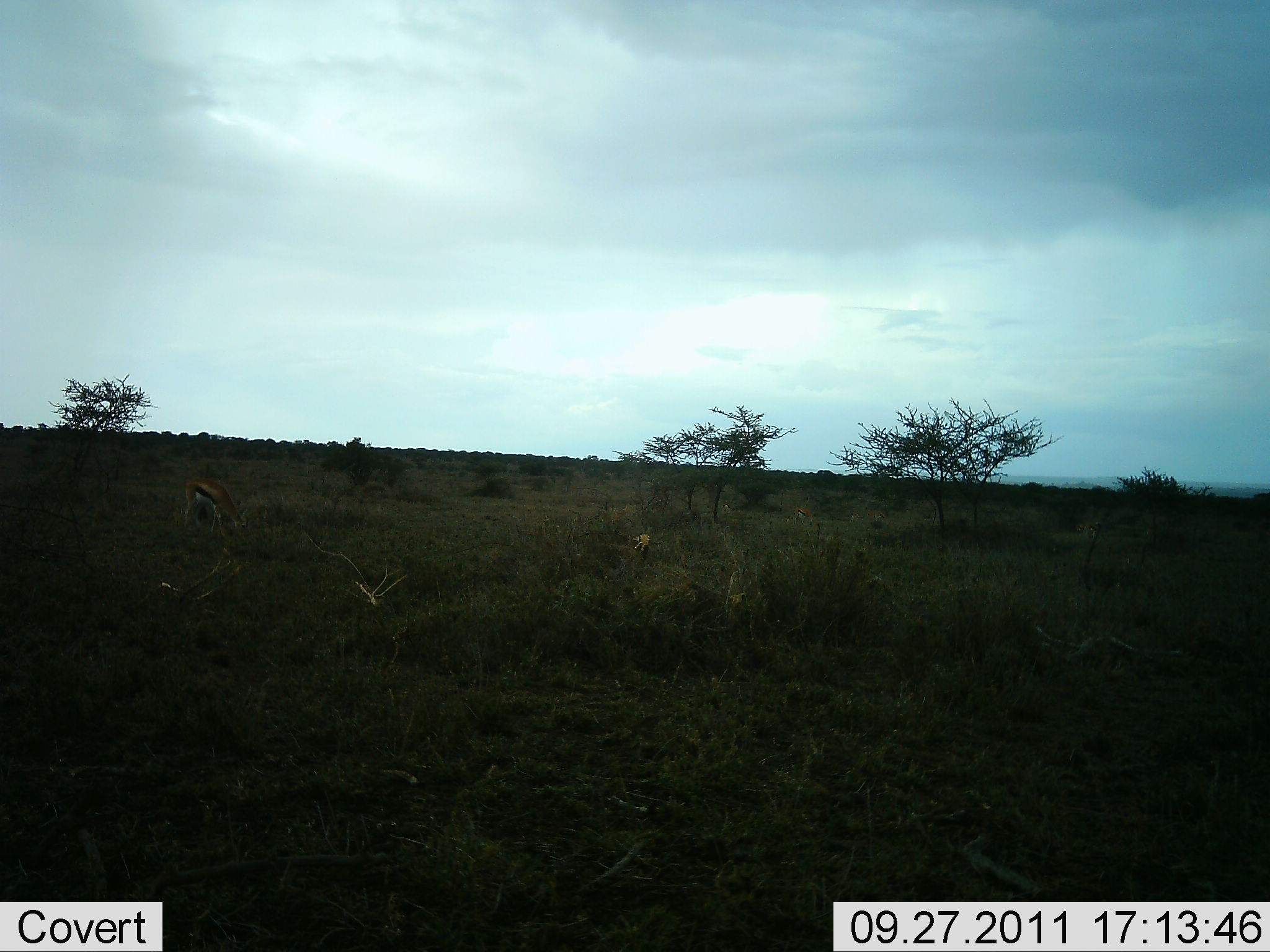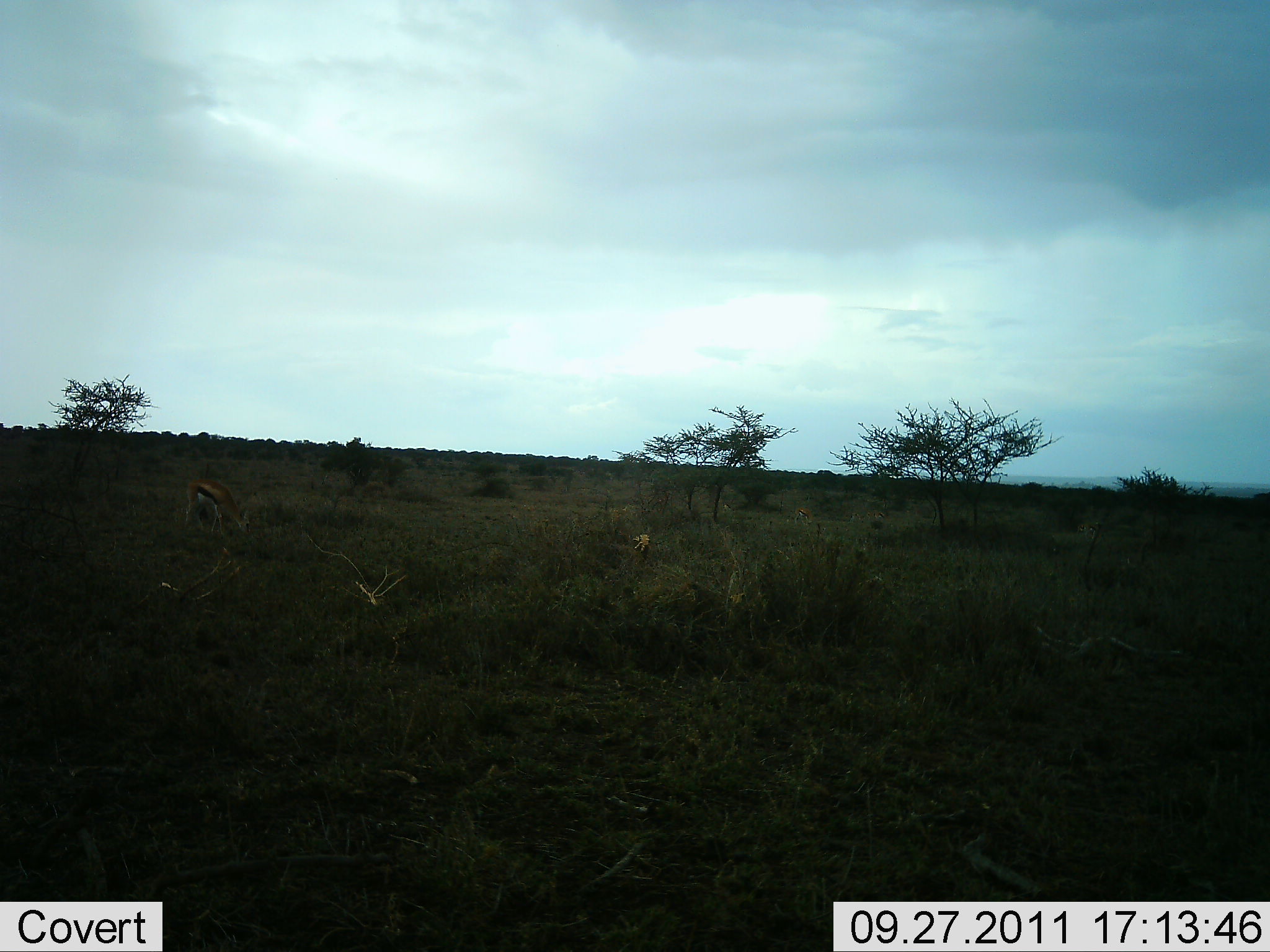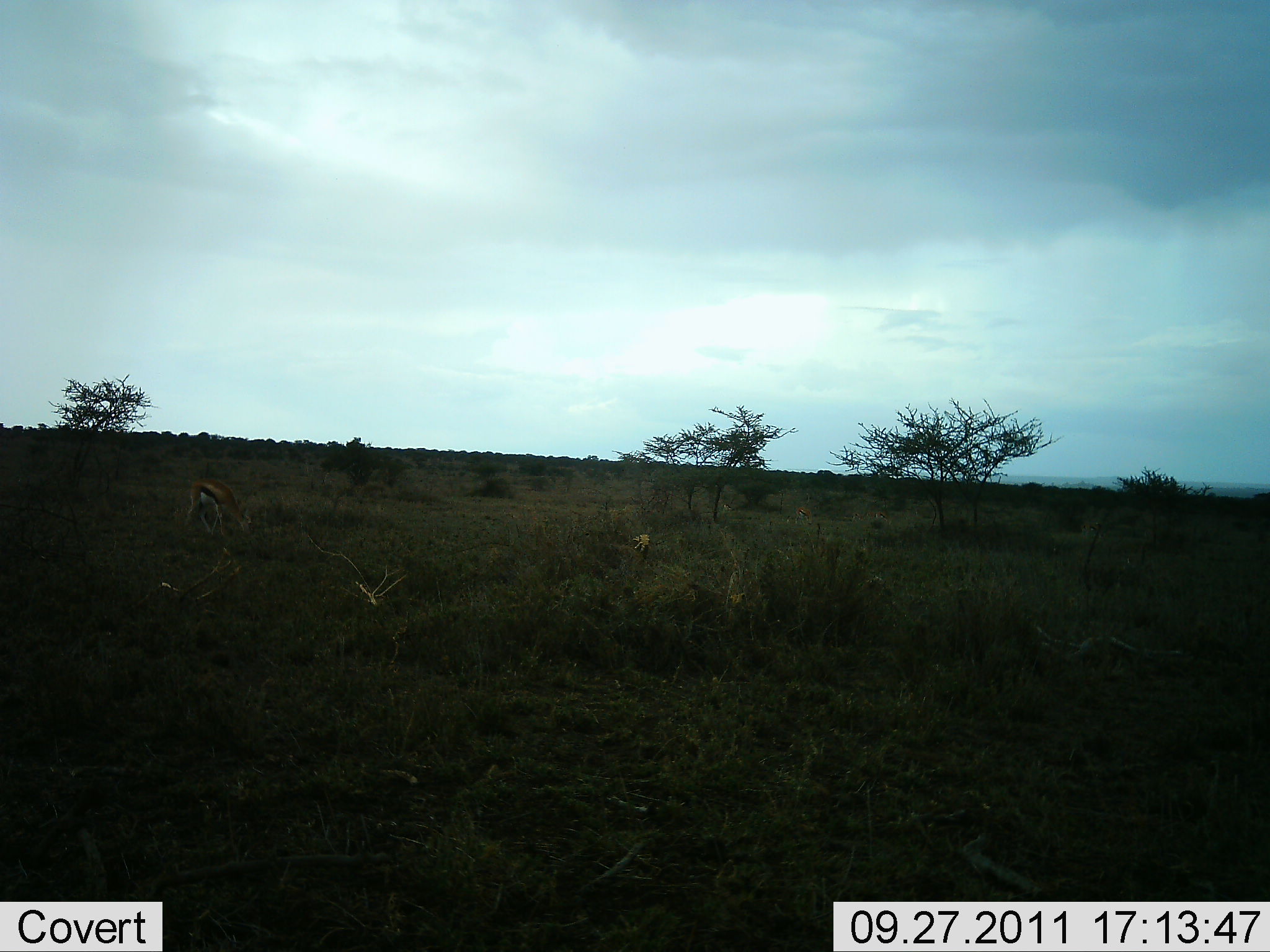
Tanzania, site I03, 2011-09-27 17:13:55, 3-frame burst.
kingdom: Animalia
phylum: Chordata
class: Mammalia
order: Artiodactyla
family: Bovidae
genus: Eudorcas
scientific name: Eudorcas thomsonii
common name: thomson's gazelle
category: gazellethomsons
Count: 1.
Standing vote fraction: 15%.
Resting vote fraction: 0%.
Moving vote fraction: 0%.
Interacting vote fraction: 0%.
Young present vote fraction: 0%.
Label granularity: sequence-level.